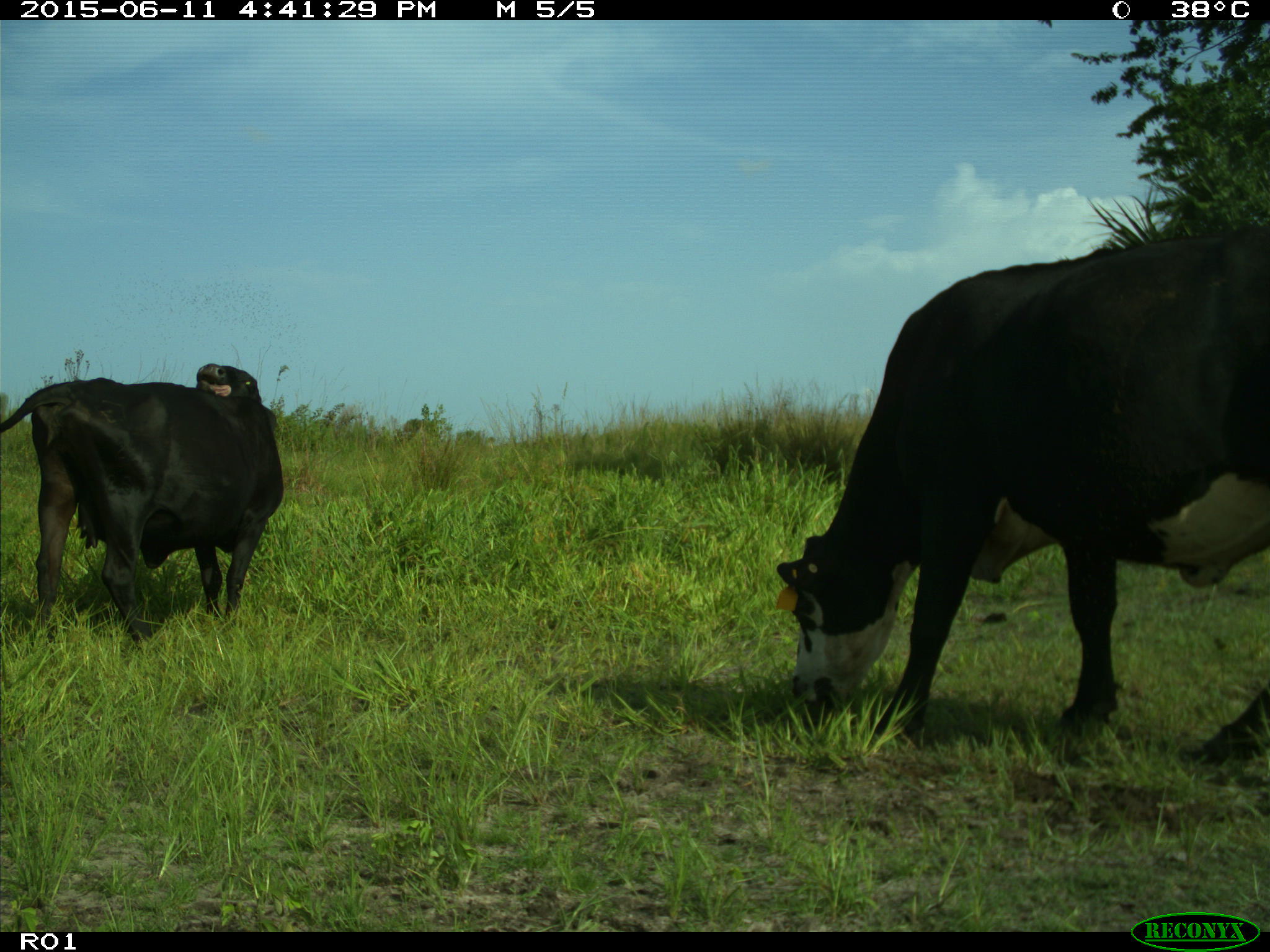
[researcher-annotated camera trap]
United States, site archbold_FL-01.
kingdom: Animalia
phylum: Chordata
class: Mammalia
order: Artiodactyla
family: Bovidae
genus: Bos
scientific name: Bos taurus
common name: domestic cow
Bos taurus (domestic cow).